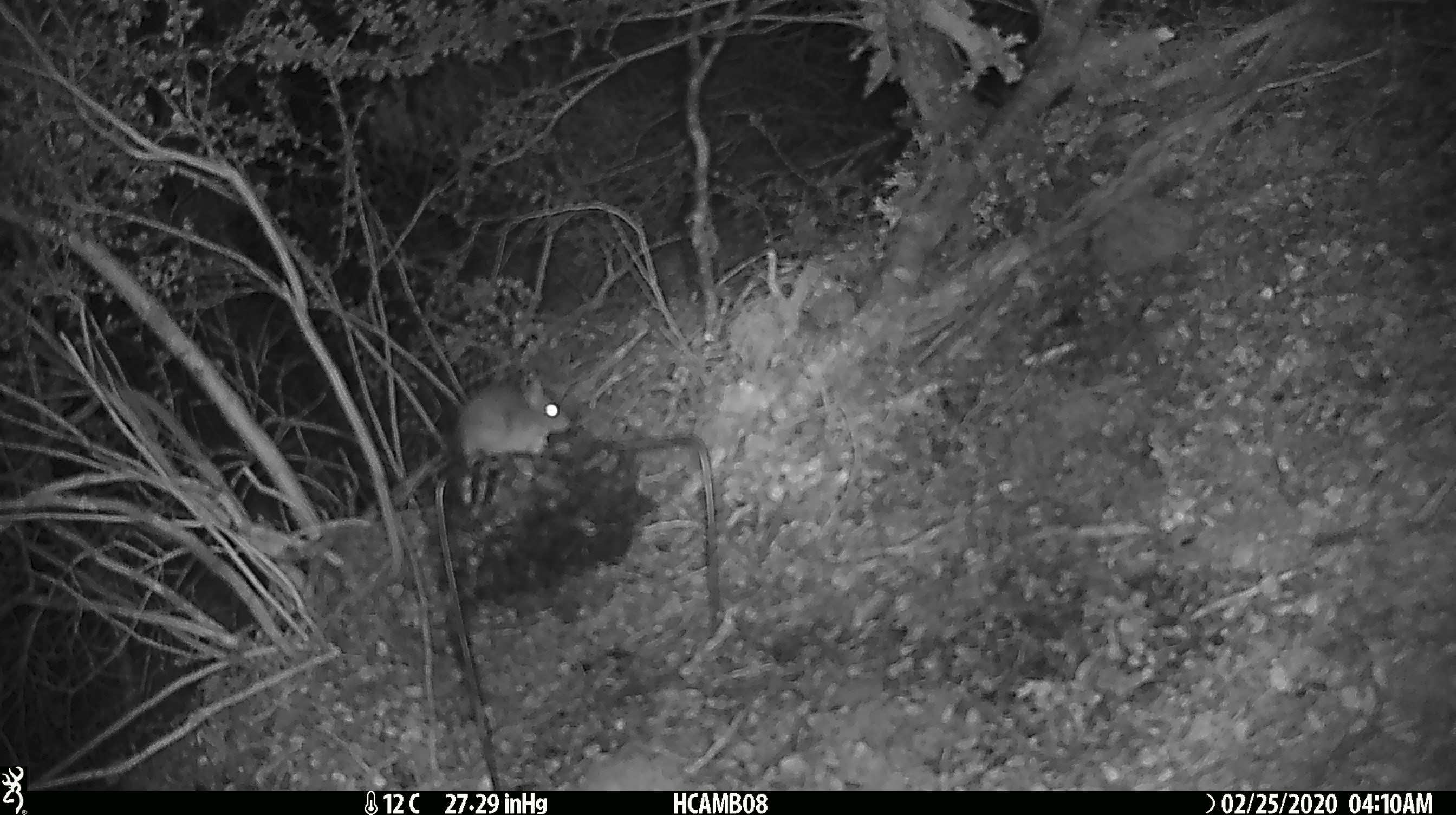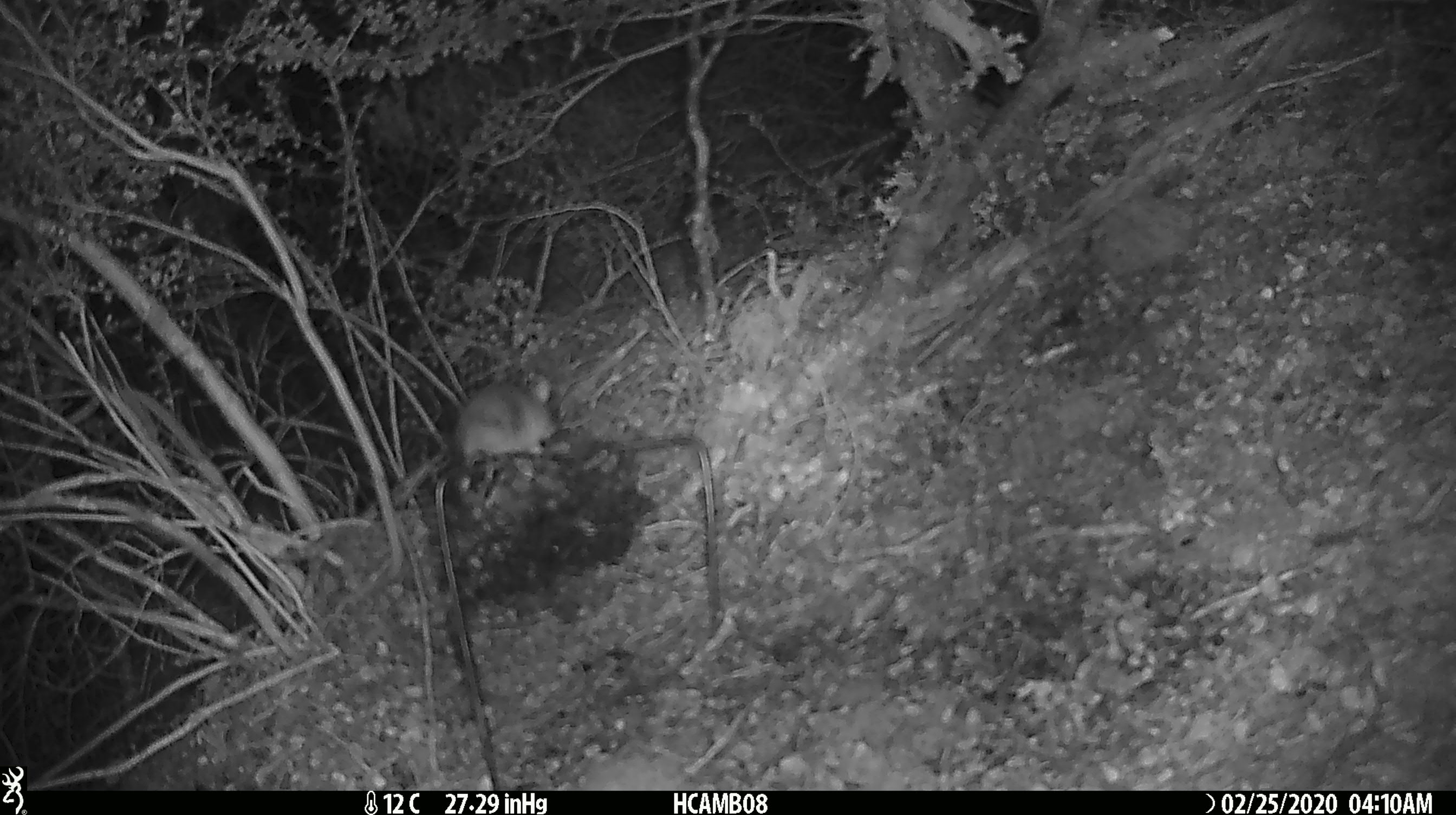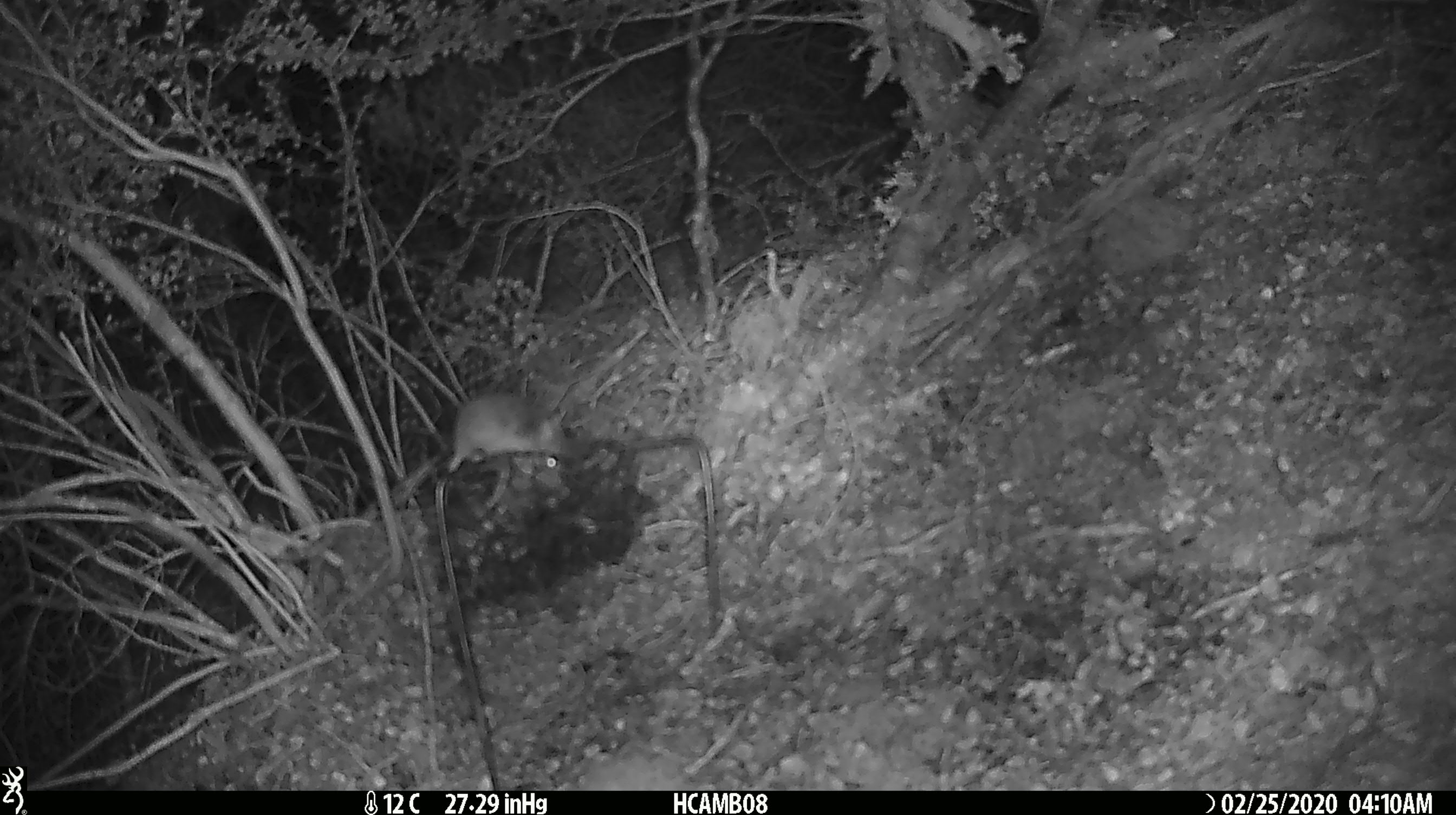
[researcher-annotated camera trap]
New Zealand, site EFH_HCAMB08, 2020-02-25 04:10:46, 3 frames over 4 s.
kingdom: Animalia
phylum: Chordata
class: Mammalia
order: Rodentia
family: Muridae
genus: Mus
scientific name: Mus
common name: mouse